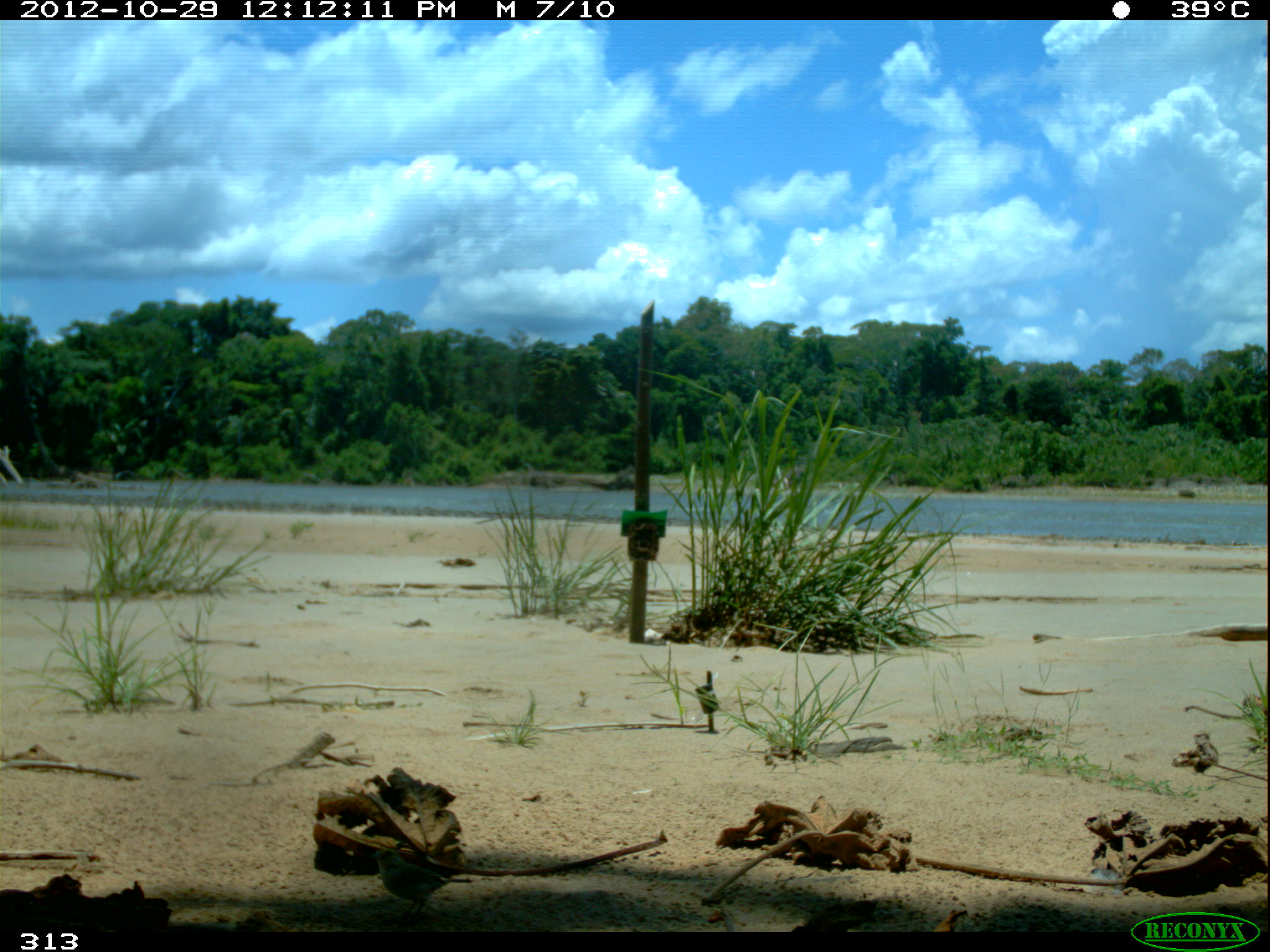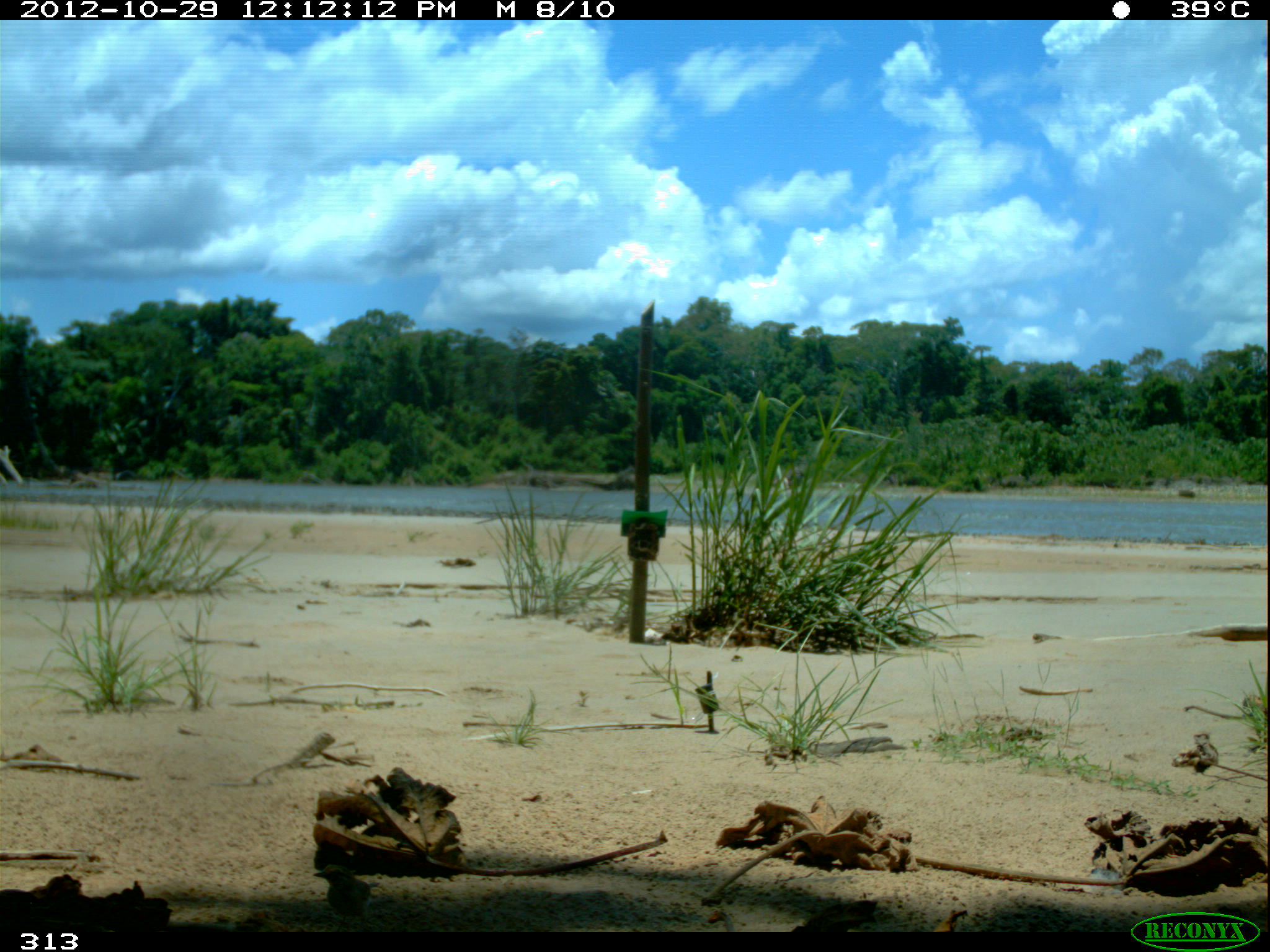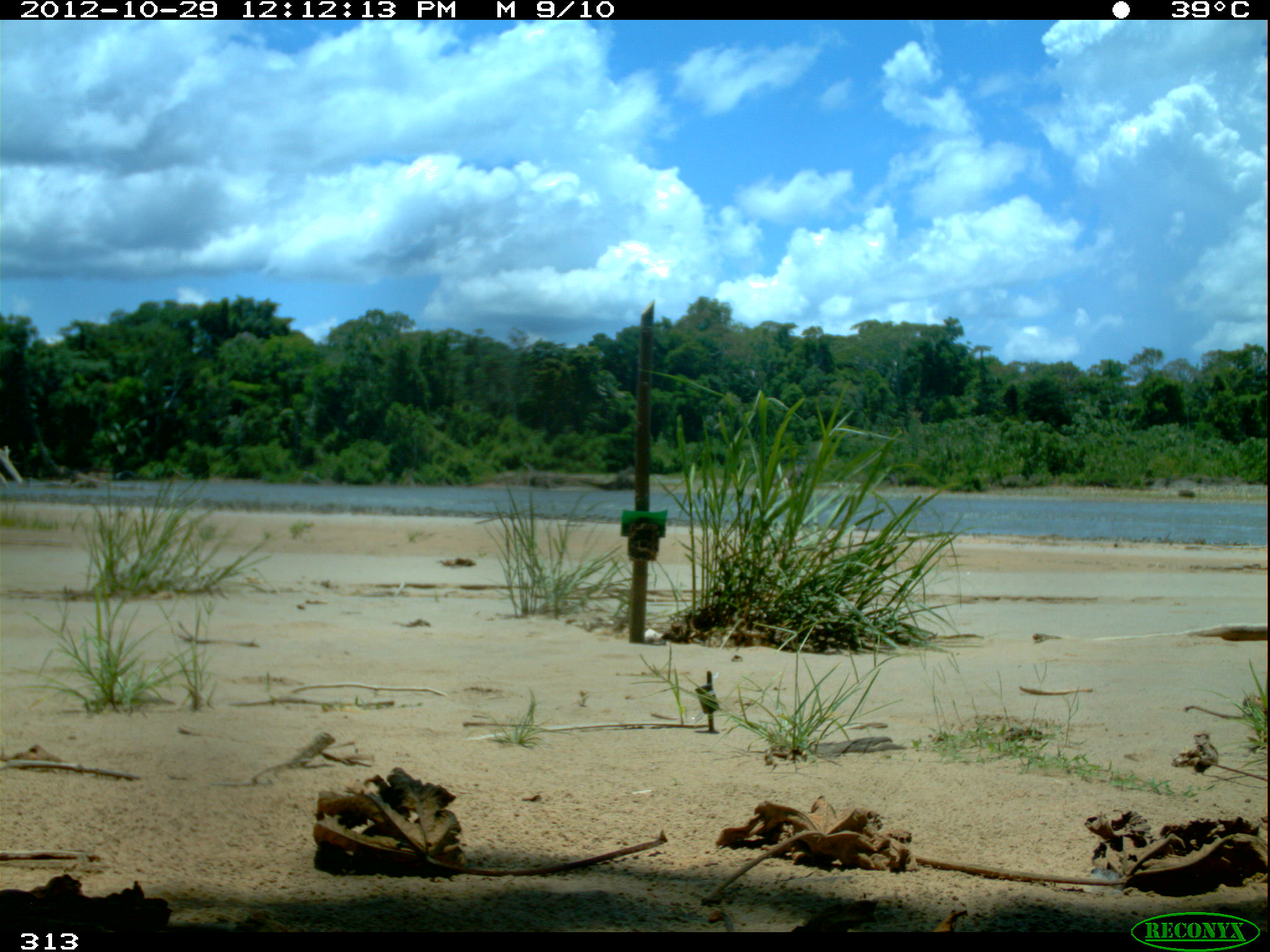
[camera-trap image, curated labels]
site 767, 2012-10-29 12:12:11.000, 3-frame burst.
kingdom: Animalia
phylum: Chordata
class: Aves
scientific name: Aves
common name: bird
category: unknown bird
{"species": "unknown bird (bird) (Aves)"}